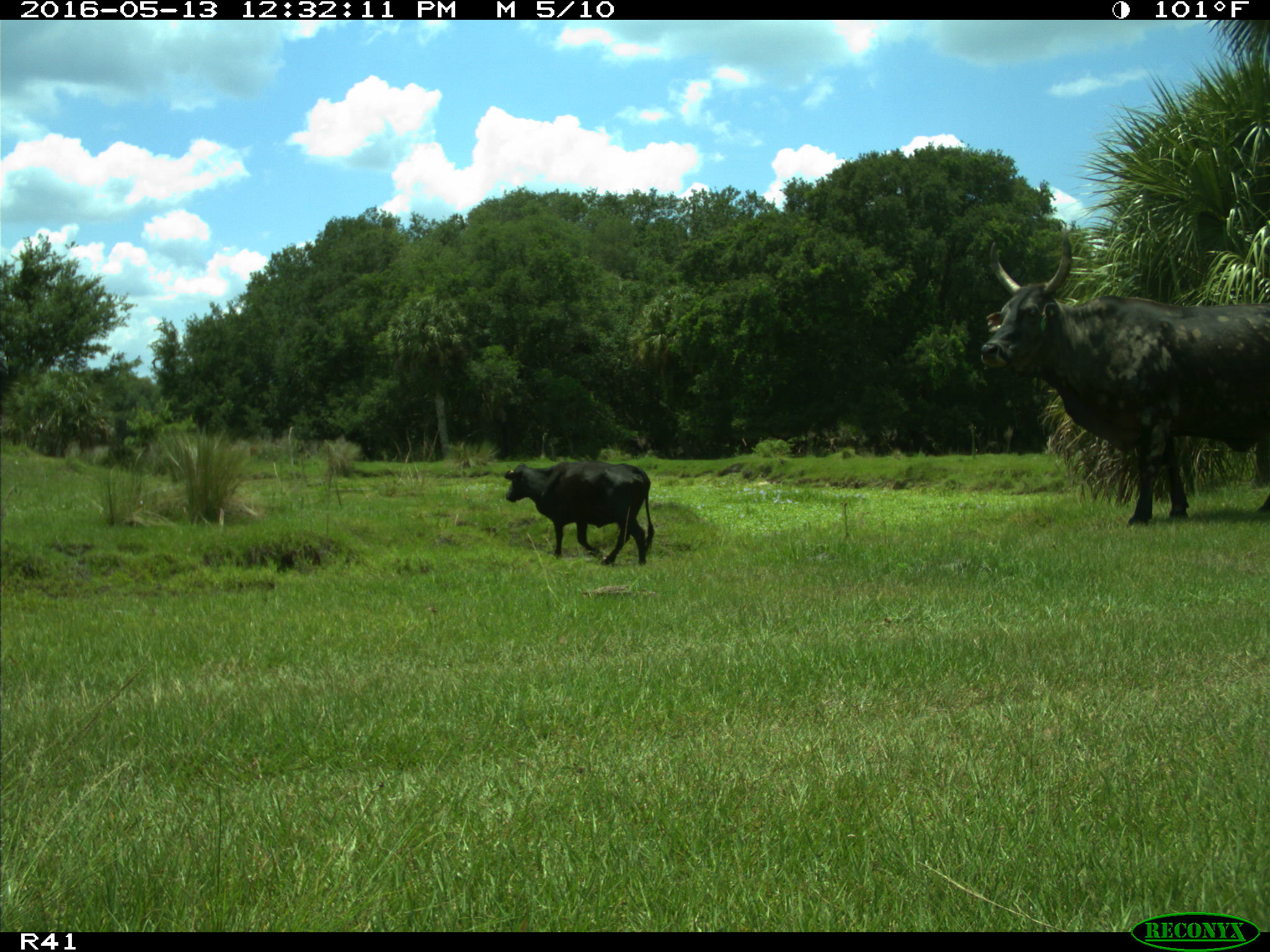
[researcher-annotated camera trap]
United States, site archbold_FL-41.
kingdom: Animalia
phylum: Chordata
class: Mammalia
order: Artiodactyla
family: Bovidae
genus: Bos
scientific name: Bos taurus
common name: domestic cow